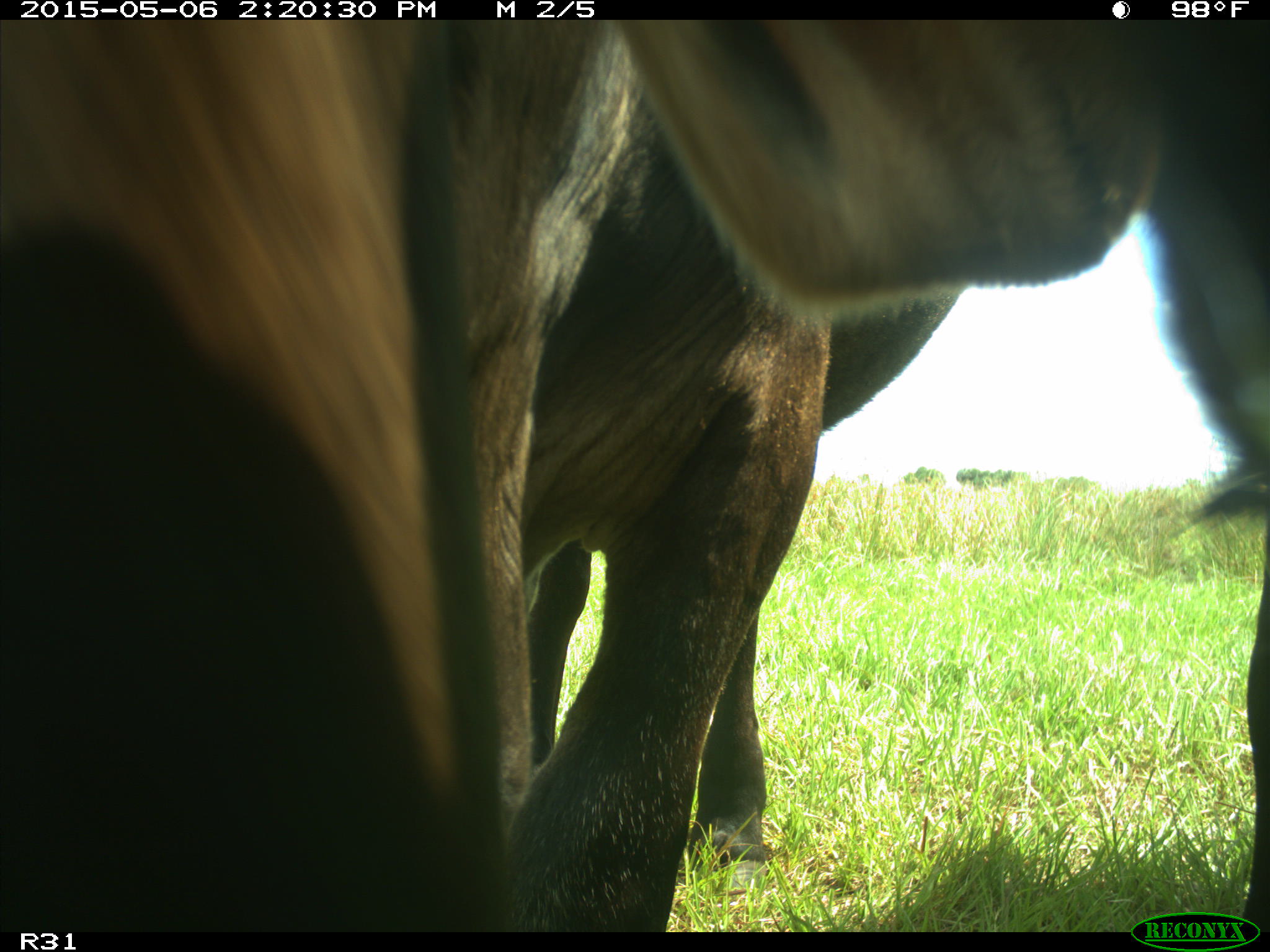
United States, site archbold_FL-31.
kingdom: Animalia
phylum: Chordata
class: Mammalia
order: Artiodactyla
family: Bovidae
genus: Bos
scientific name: Bos taurus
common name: domestic cow